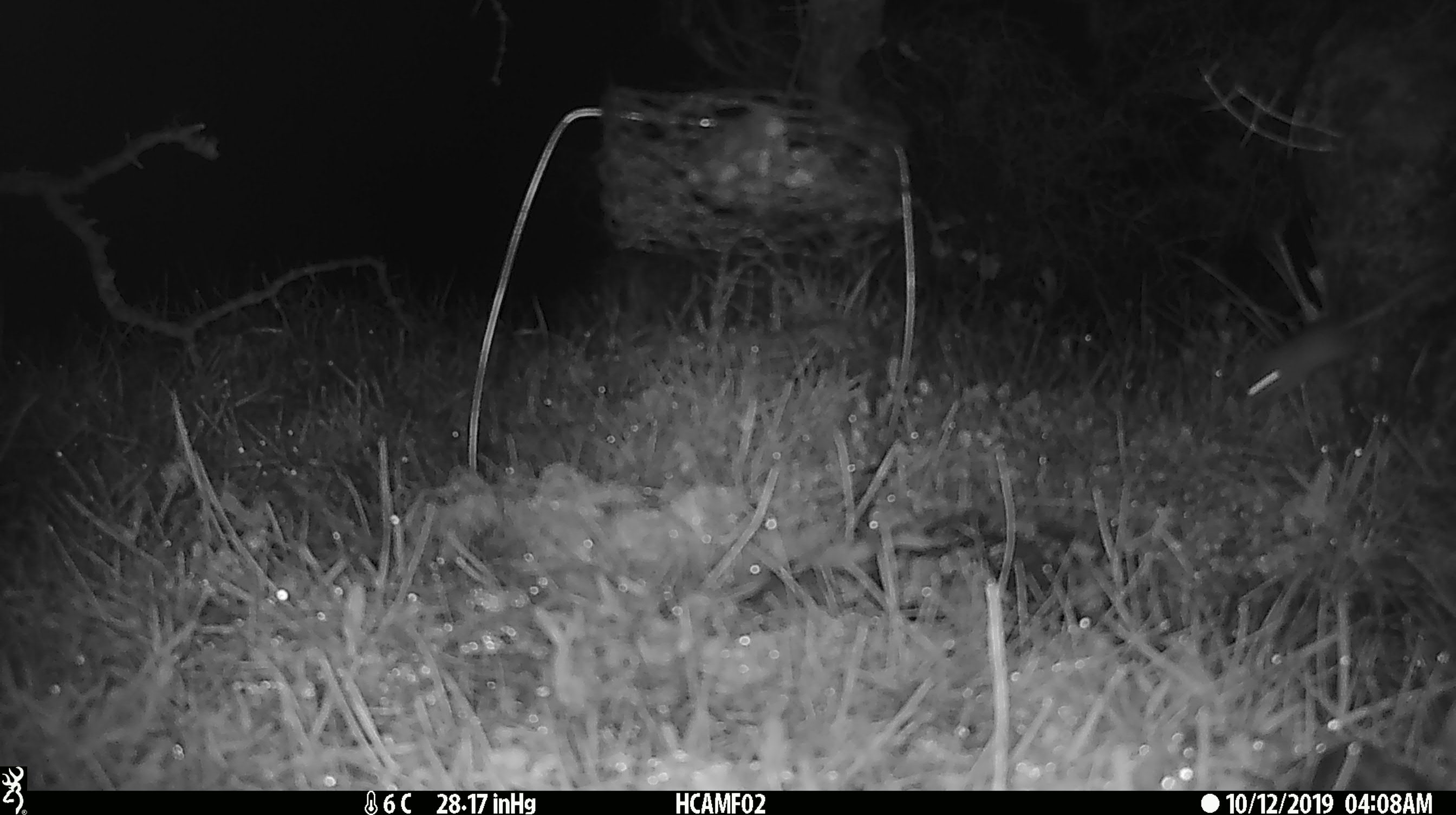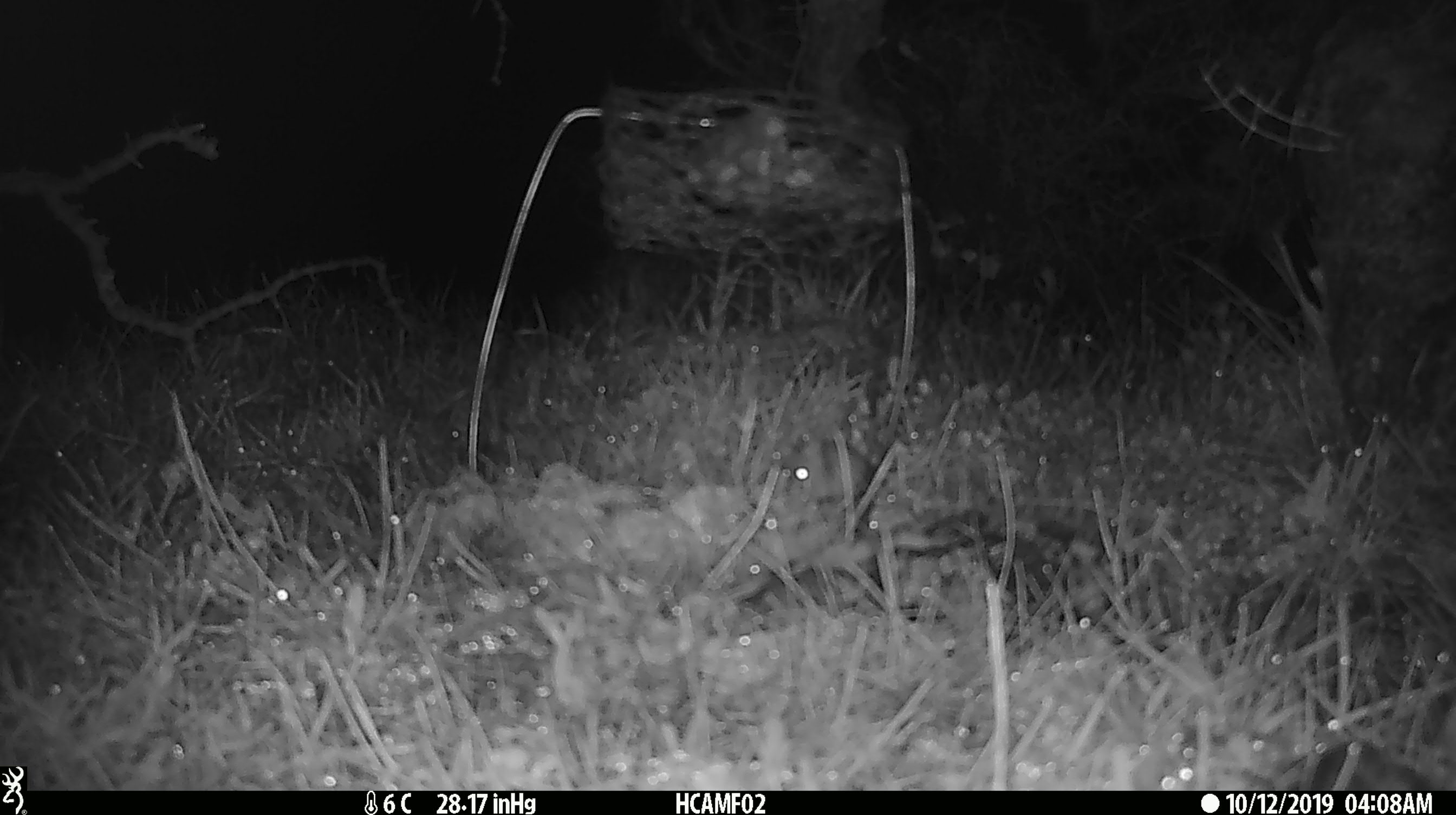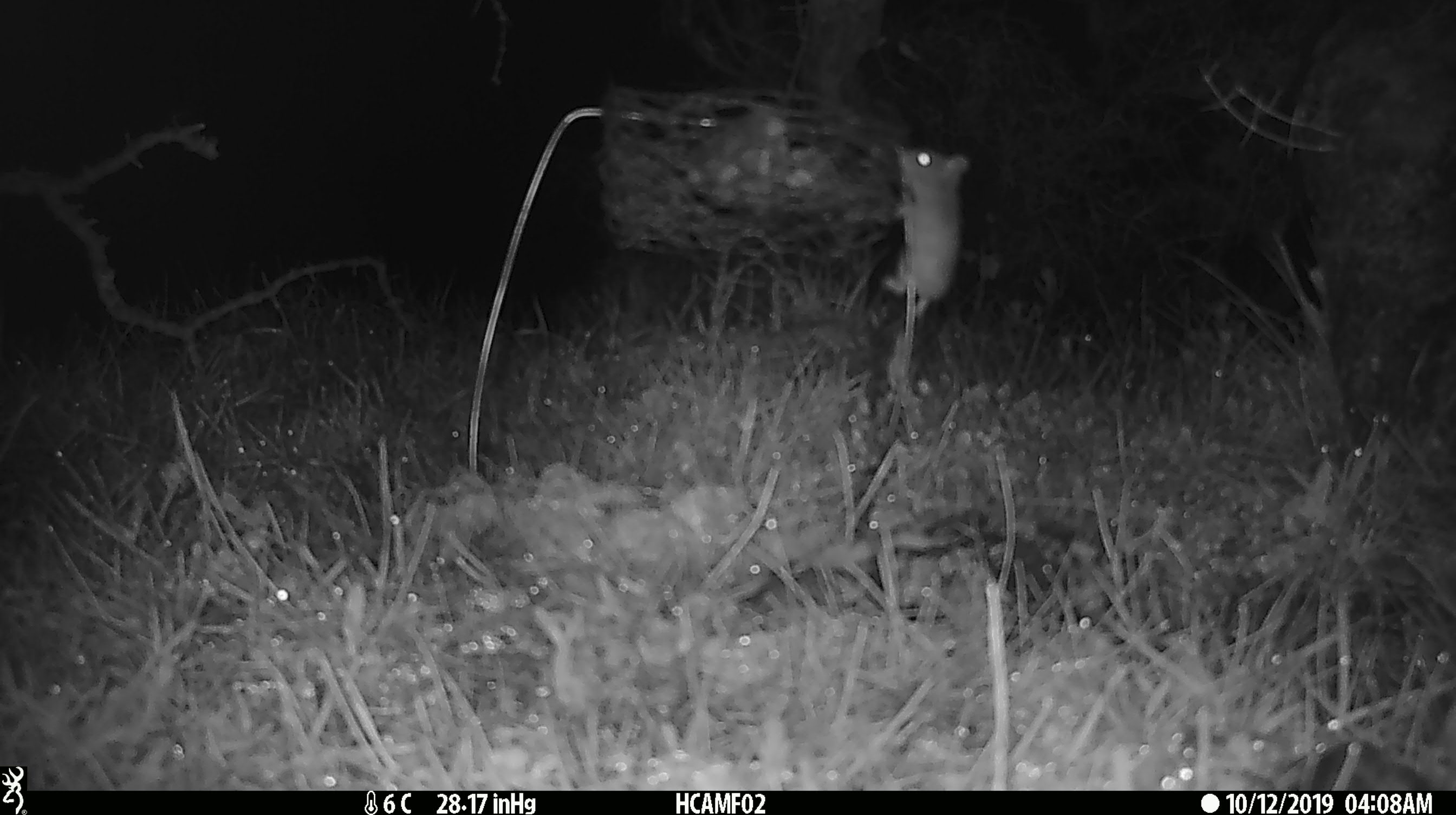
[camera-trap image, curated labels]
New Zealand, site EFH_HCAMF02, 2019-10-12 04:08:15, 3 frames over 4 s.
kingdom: Animalia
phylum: Chordata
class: Mammalia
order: Rodentia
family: Muridae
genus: Mus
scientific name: Mus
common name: mouse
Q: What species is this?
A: Mouse (Mus).